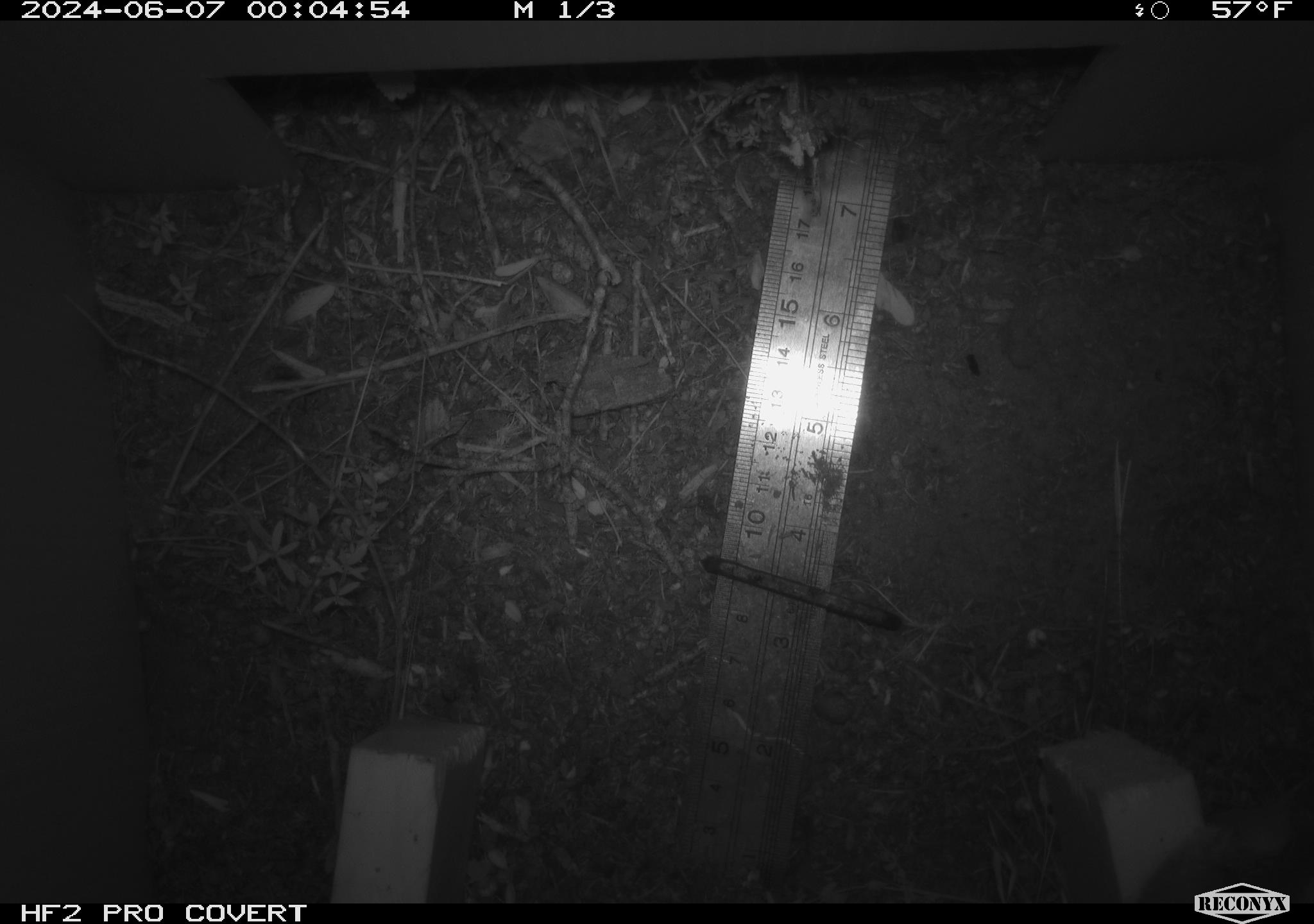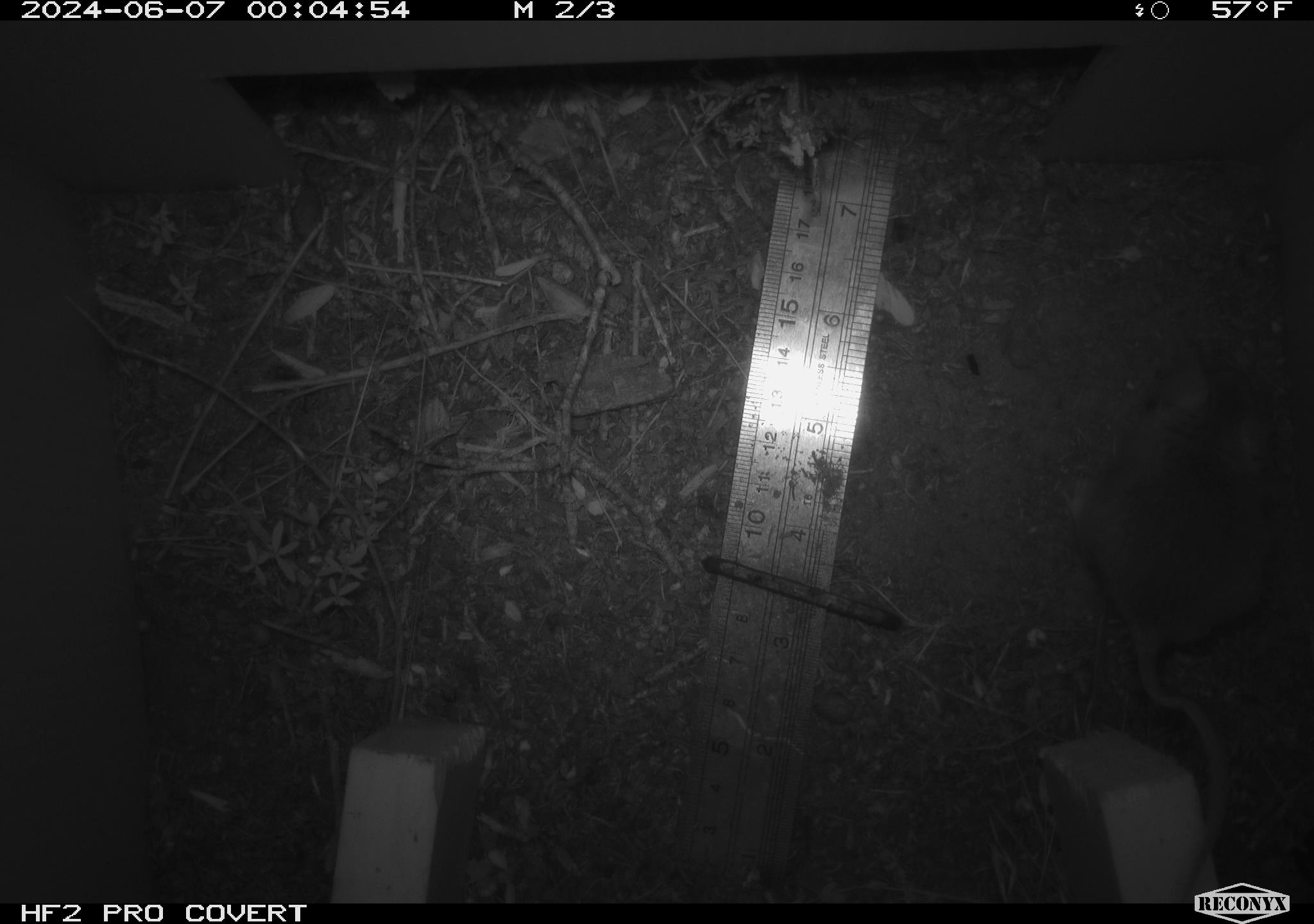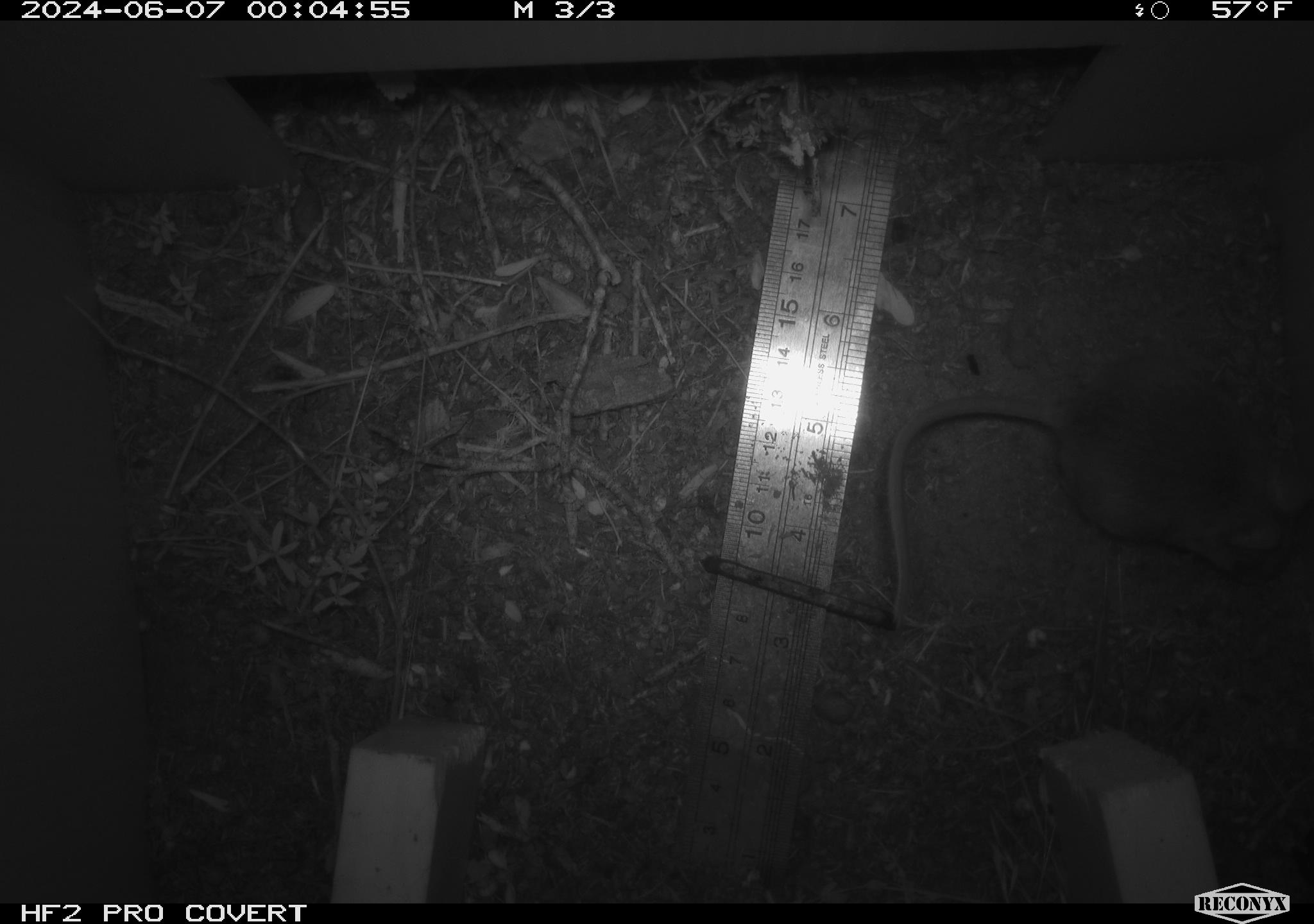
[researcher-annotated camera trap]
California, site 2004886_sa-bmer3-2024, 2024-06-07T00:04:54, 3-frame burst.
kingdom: Animalia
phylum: Chordata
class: Mammalia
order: Rodentia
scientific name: Rodentia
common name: mouse species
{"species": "mouse species (Rodentia)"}